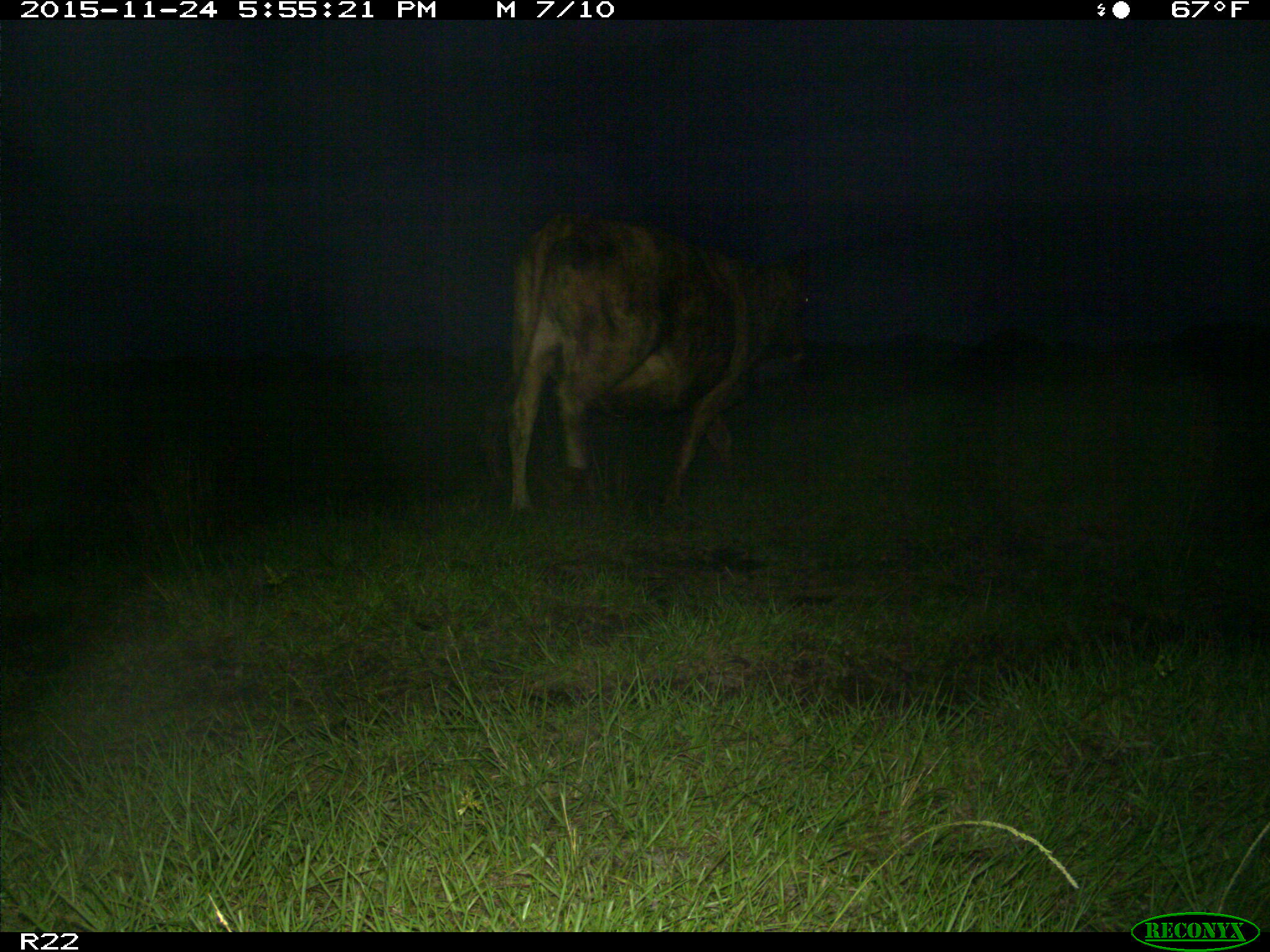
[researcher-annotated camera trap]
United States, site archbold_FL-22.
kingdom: Animalia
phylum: Chordata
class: Mammalia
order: Artiodactyla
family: Bovidae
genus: Bos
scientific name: Bos taurus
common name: domestic cow